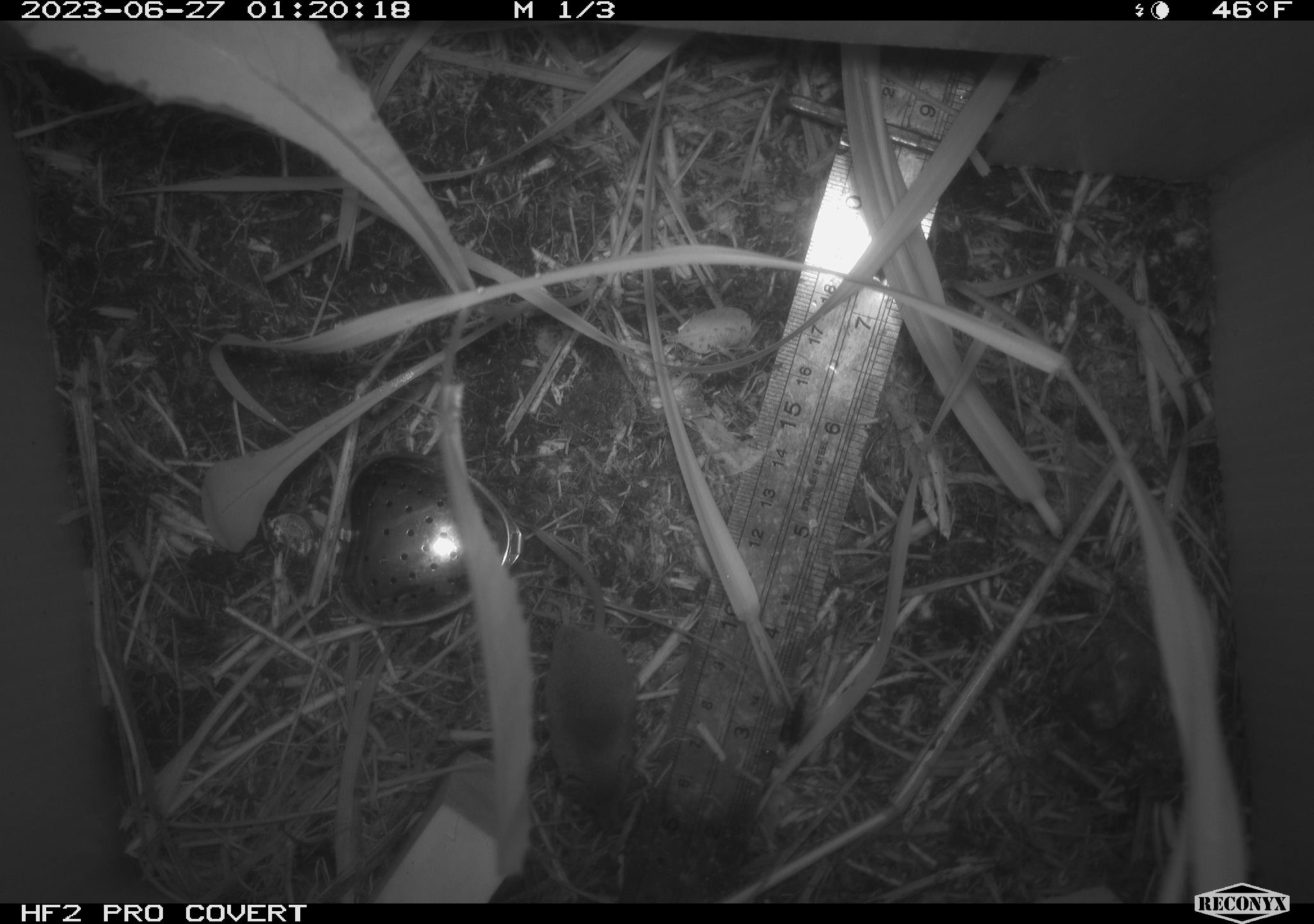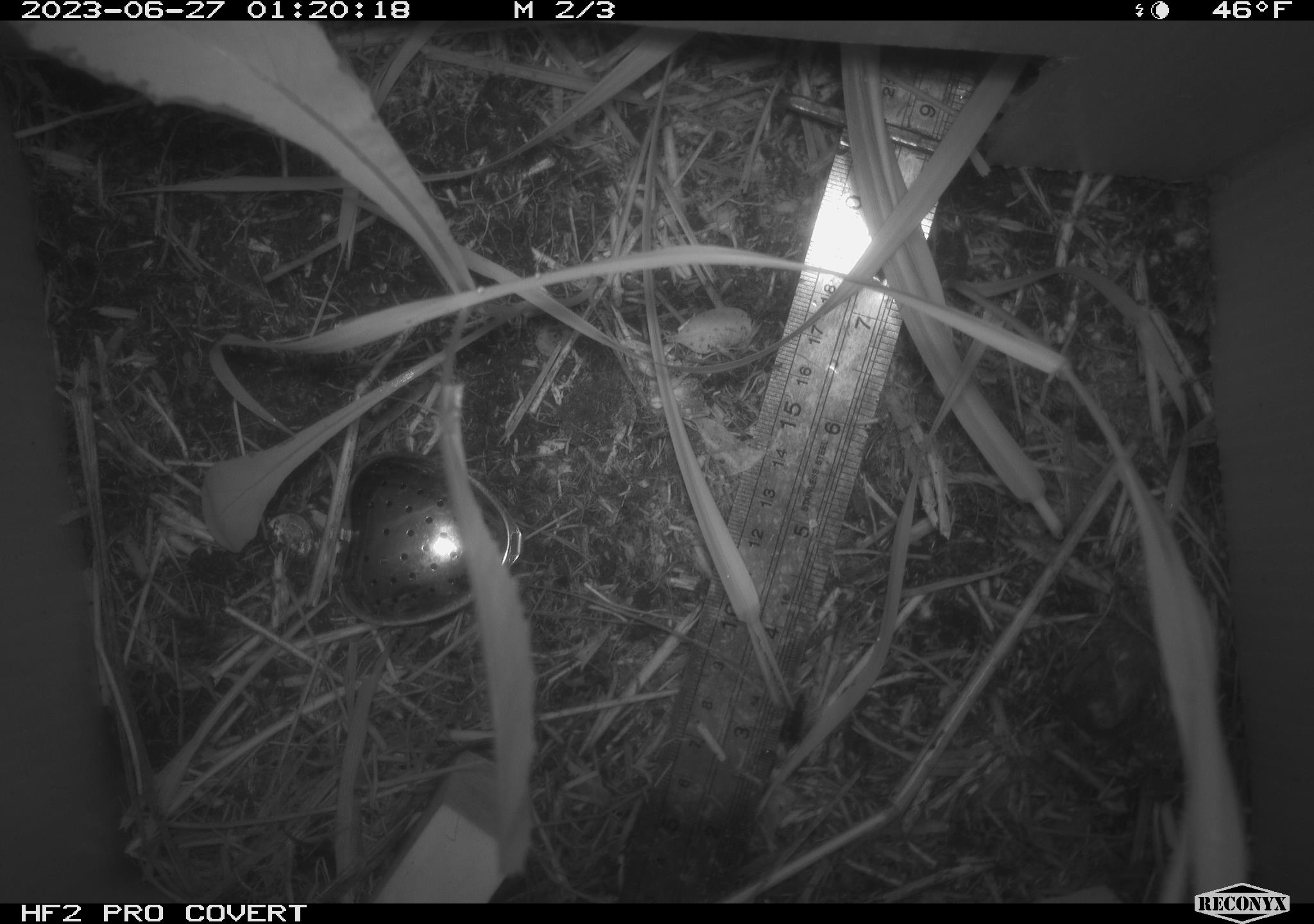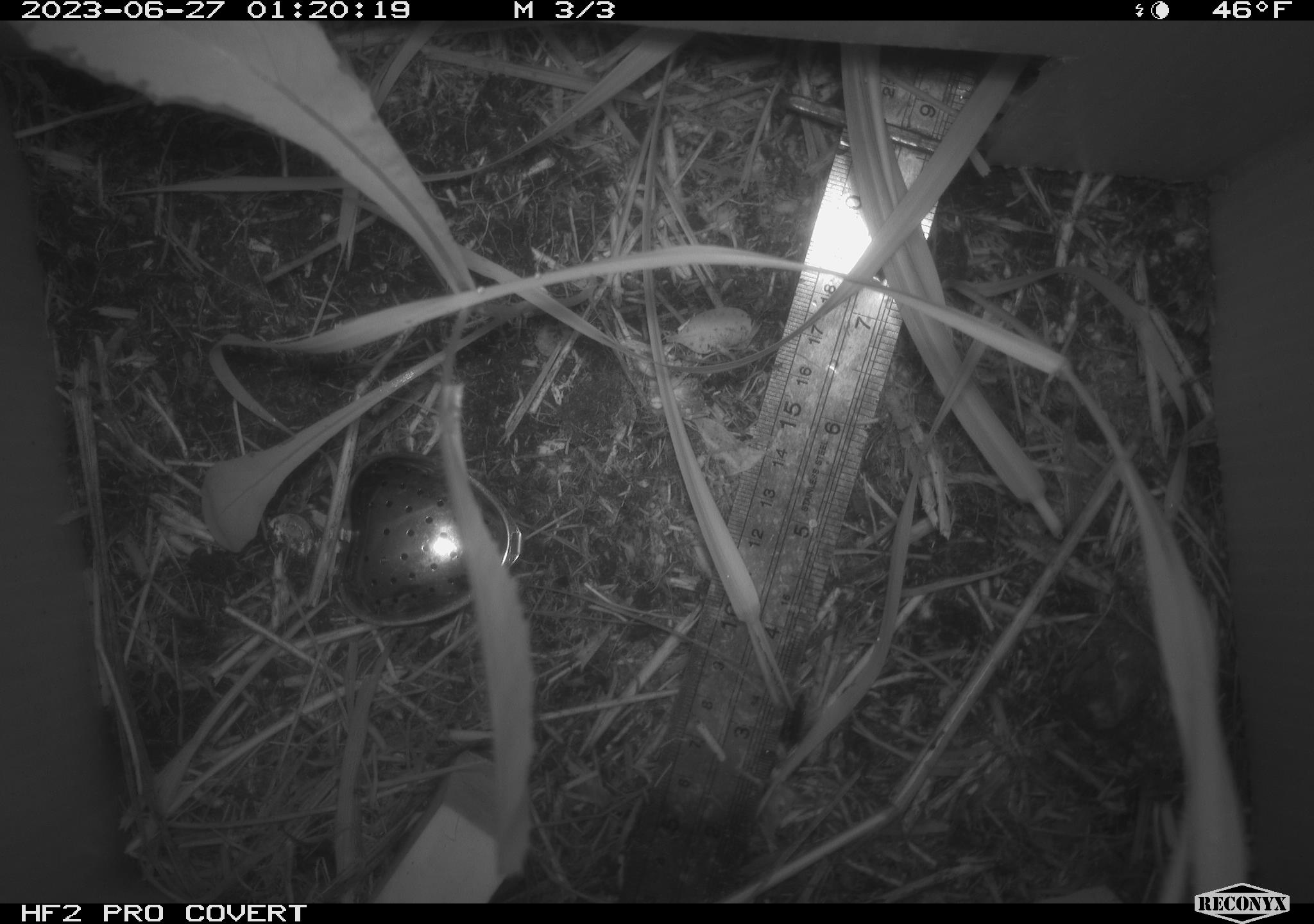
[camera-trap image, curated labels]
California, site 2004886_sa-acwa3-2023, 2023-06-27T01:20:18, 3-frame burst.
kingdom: Animalia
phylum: Chordata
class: Mammalia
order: Eulipotyphla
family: Soricidae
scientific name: Soricidae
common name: shrews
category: soricidae family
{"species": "soricidae family (shrews) (Soricidae)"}